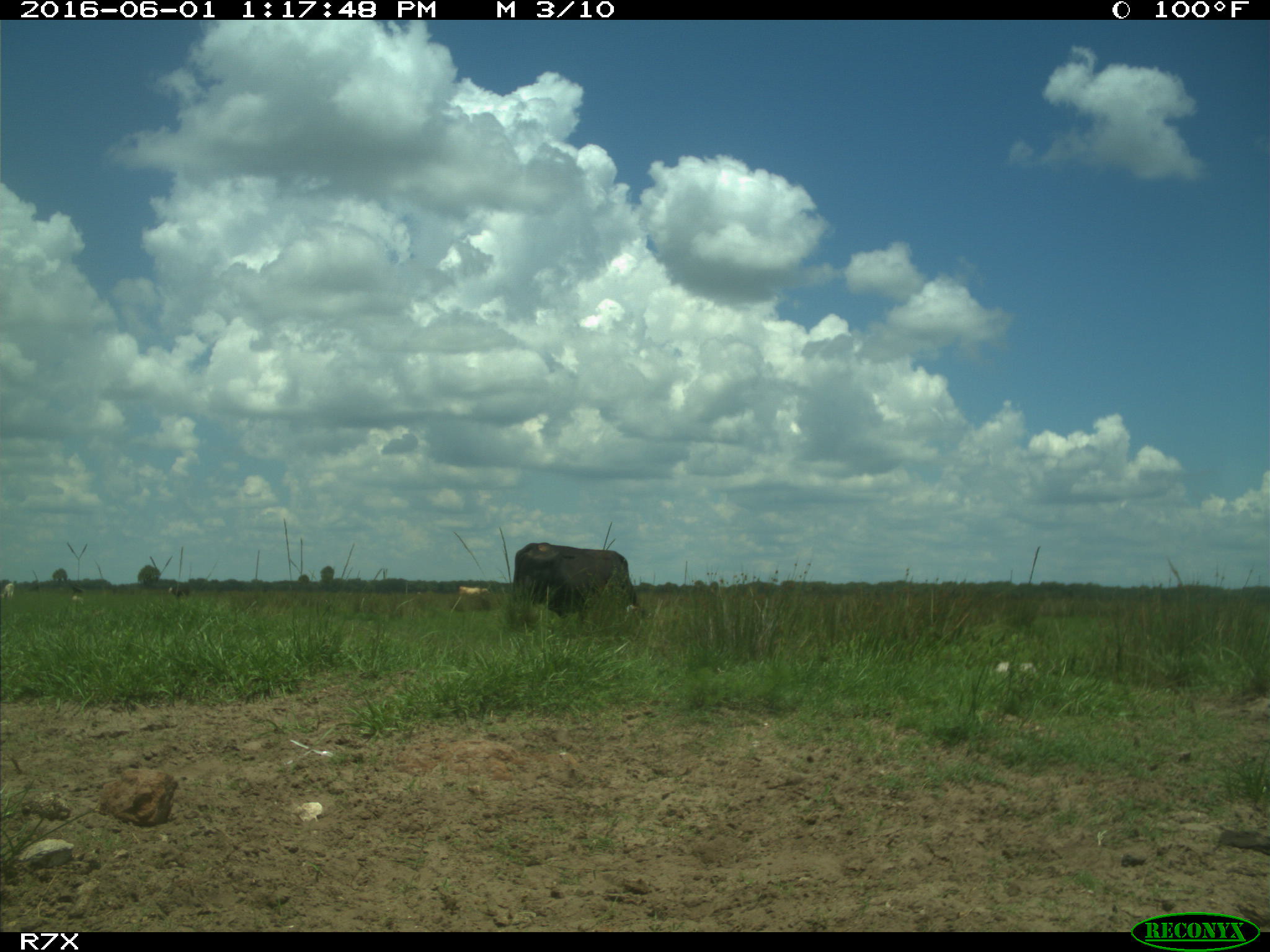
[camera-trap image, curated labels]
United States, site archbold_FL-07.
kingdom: Animalia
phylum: Chordata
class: Mammalia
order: Artiodactyla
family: Bovidae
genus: Bos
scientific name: Bos taurus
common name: domestic cow